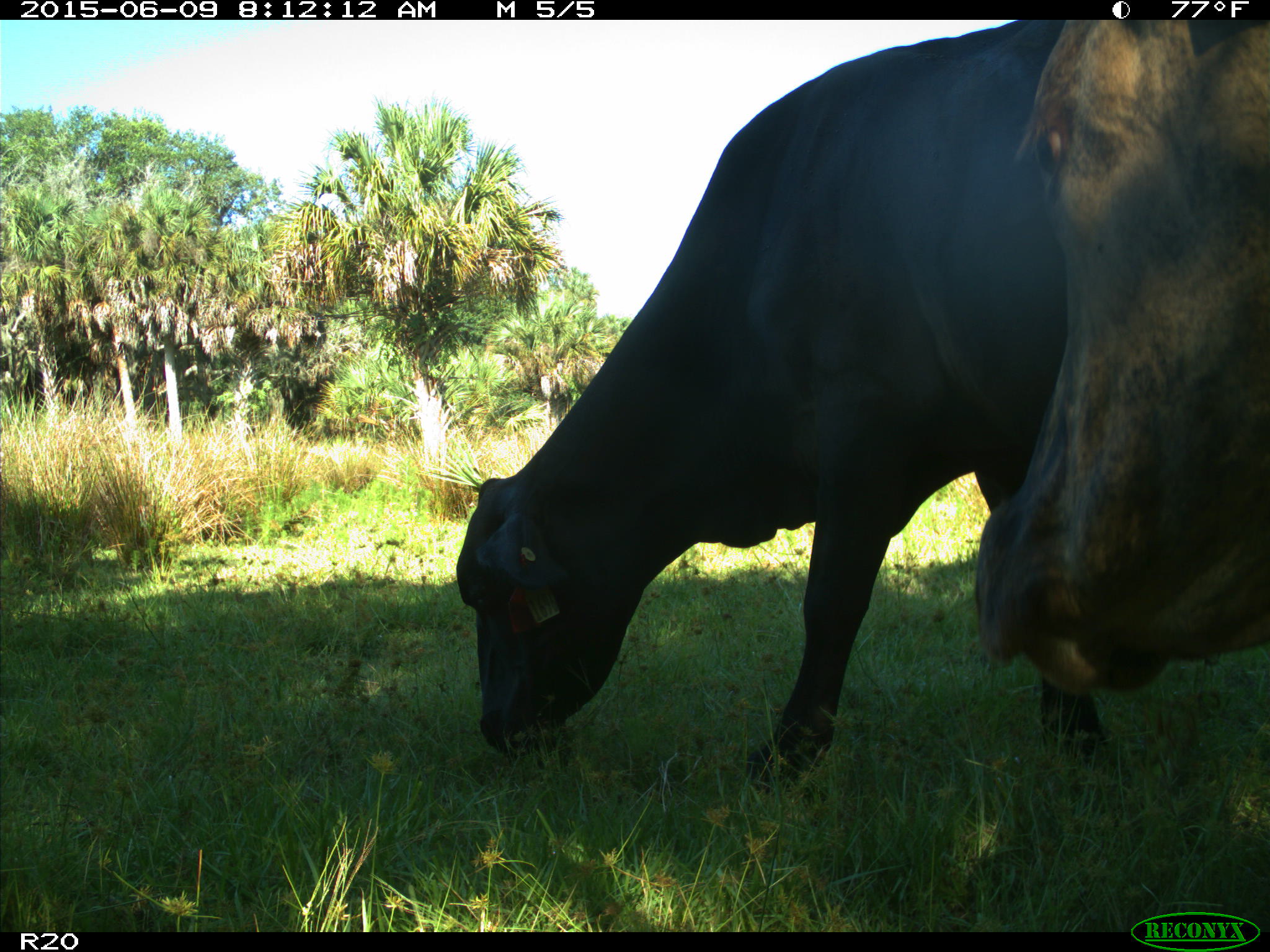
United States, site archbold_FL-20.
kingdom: Animalia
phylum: Chordata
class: Mammalia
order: Artiodactyla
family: Bovidae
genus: Bos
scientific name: Bos taurus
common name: domestic cow